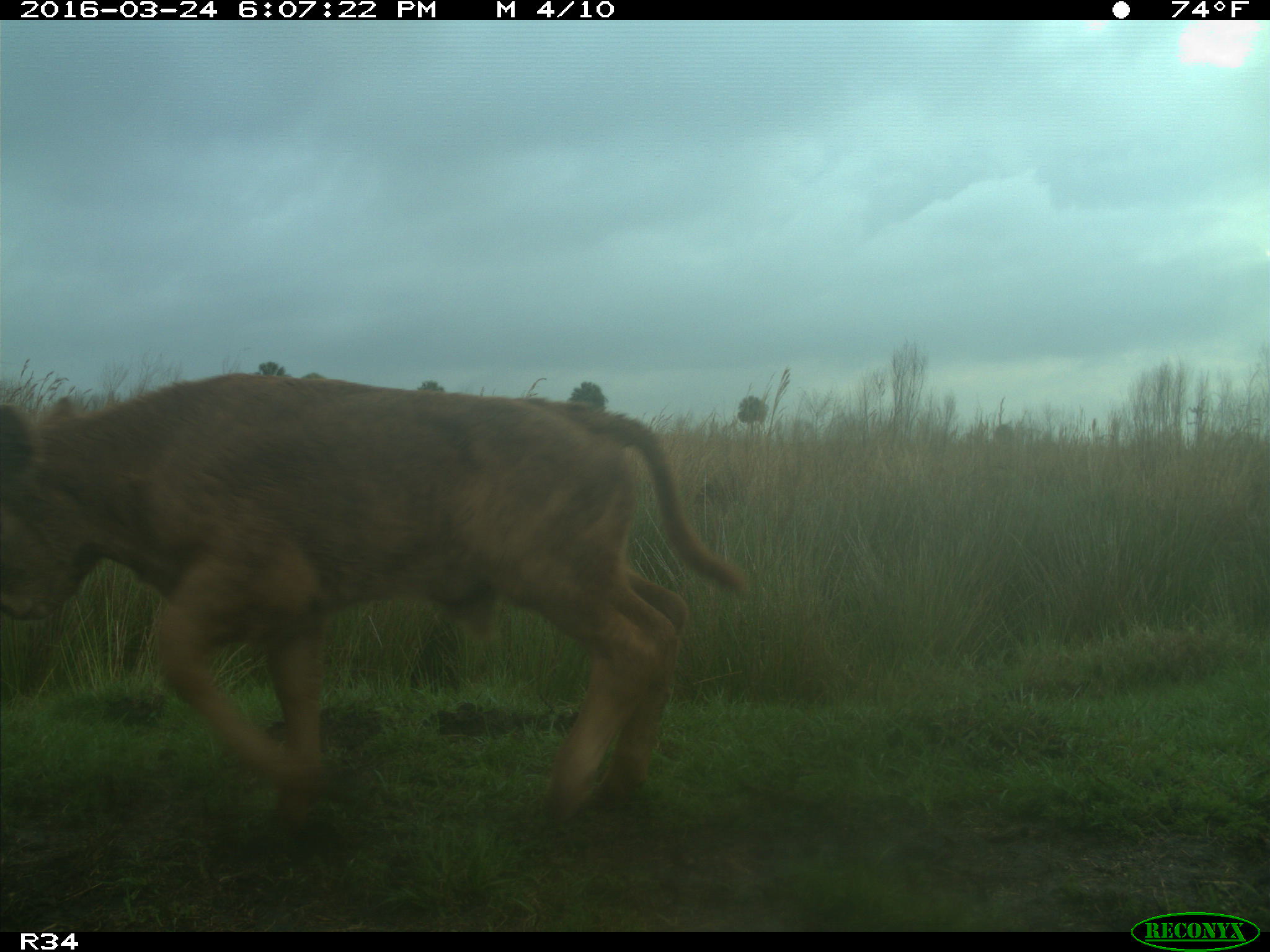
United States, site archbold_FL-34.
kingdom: Animalia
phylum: Chordata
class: Mammalia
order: Artiodactyla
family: Bovidae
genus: Bos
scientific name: Bos taurus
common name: domestic cow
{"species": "Bos taurus (domestic cow)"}